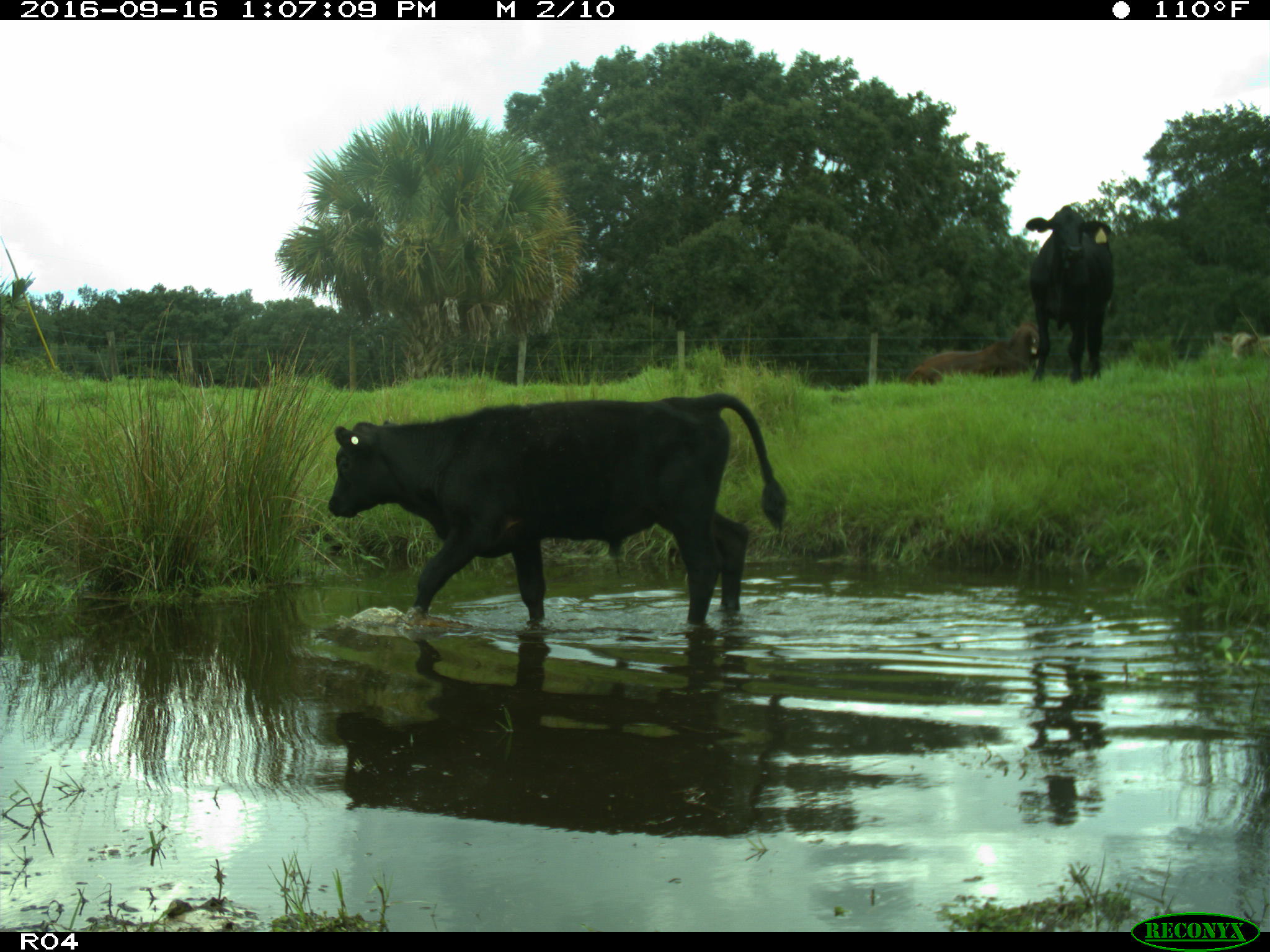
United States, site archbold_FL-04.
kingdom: Animalia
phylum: Chordata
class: Mammalia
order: Artiodactyla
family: Bovidae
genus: Bos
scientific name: Bos taurus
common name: domestic cow